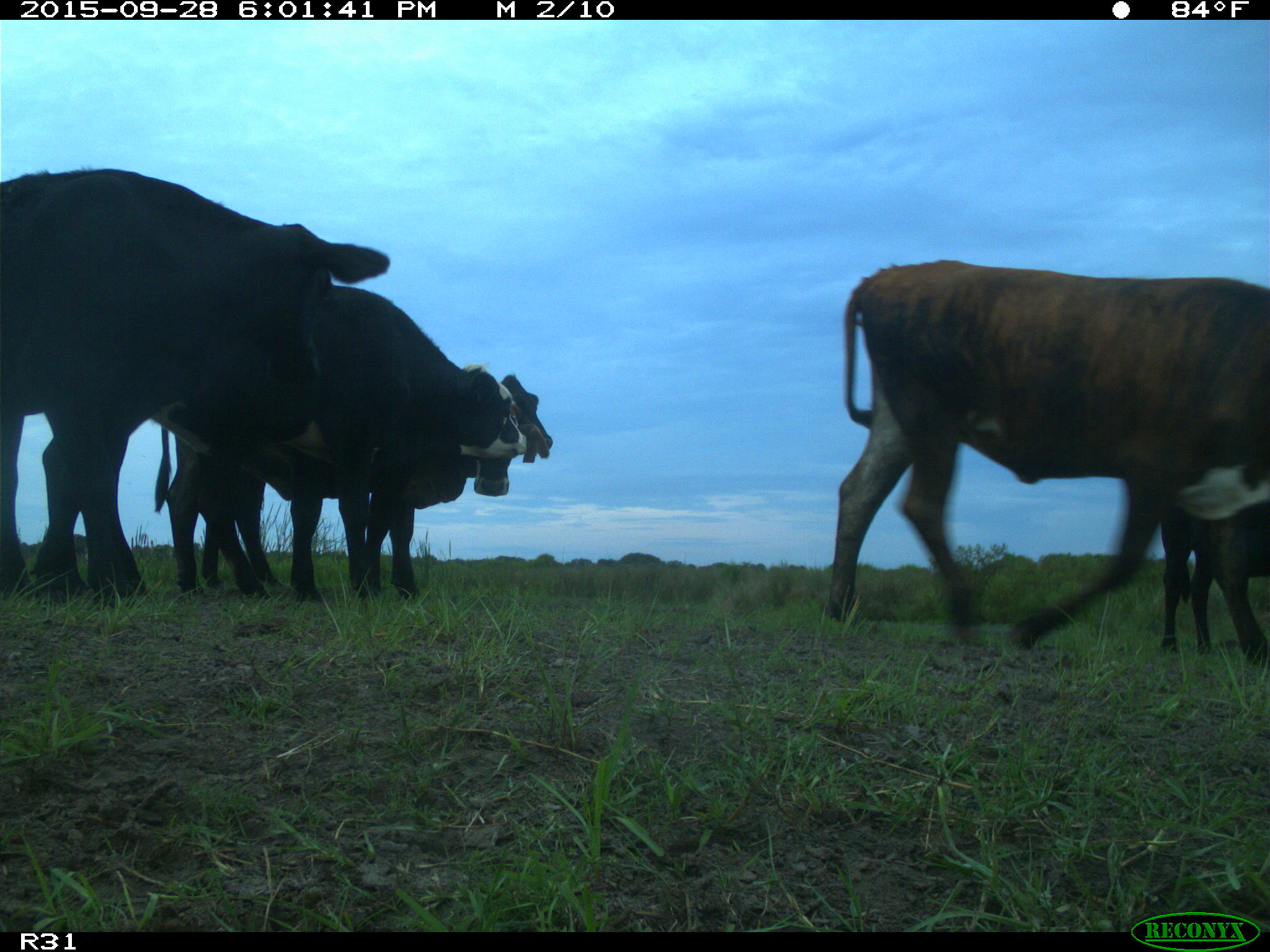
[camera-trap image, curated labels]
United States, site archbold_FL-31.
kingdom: Animalia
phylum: Chordata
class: Mammalia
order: Artiodactyla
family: Bovidae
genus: Bos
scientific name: Bos taurus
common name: domestic cow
Bos taurus (domestic cow).